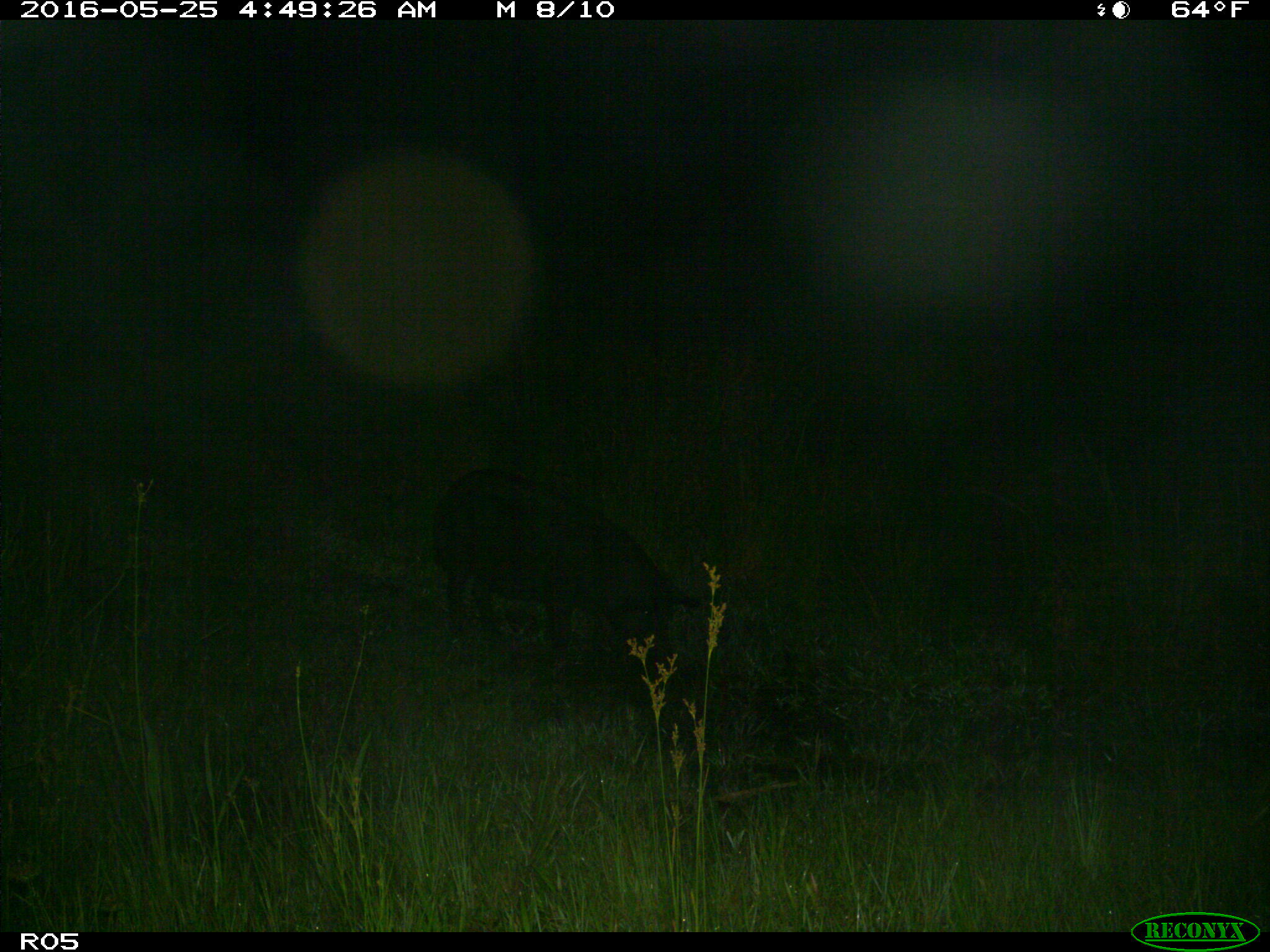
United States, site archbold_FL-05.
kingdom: Animalia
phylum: Chordata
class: Mammalia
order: Artiodactyla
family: Suidae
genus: Sus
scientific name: Sus scrofa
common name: wild boar